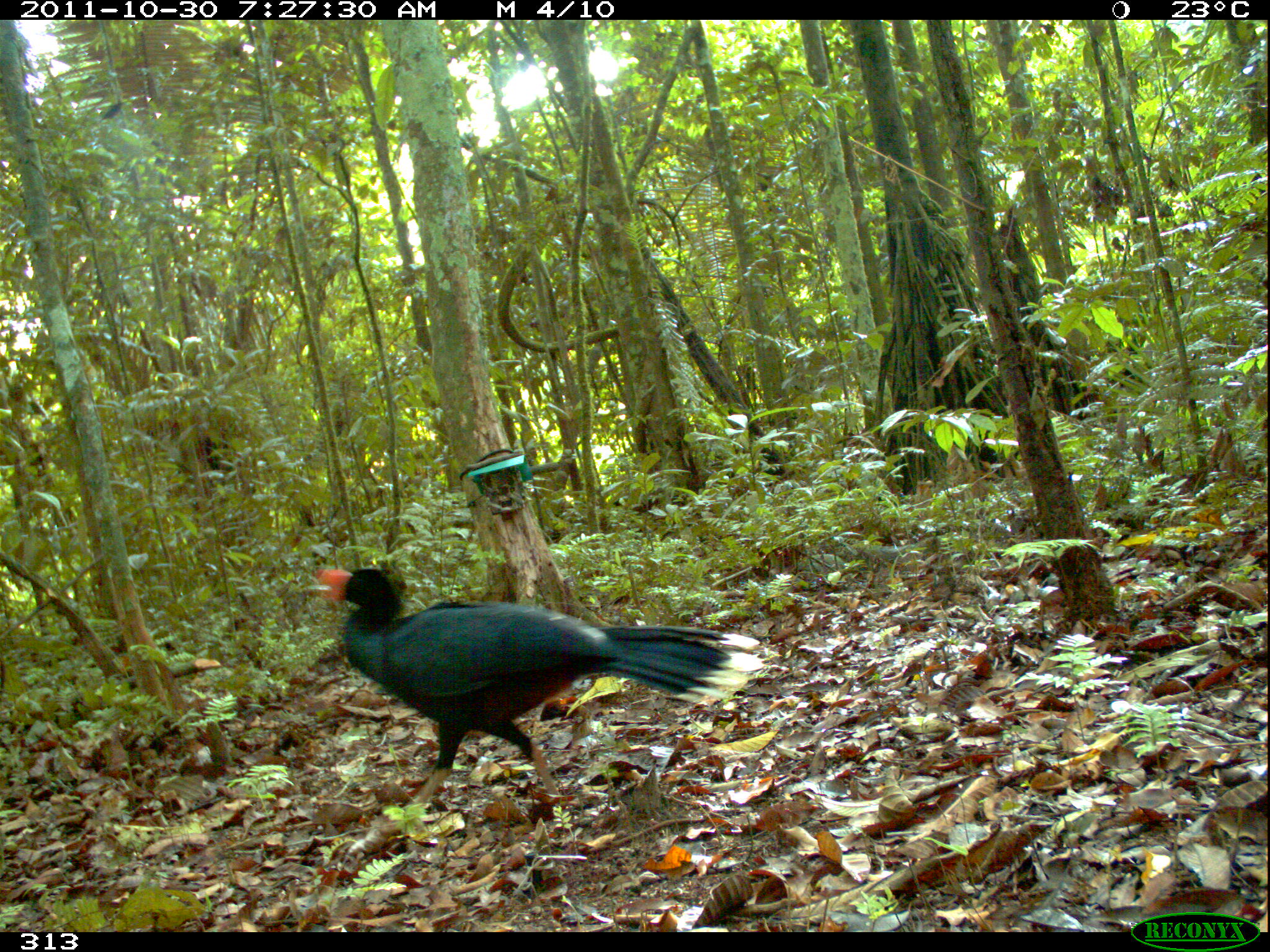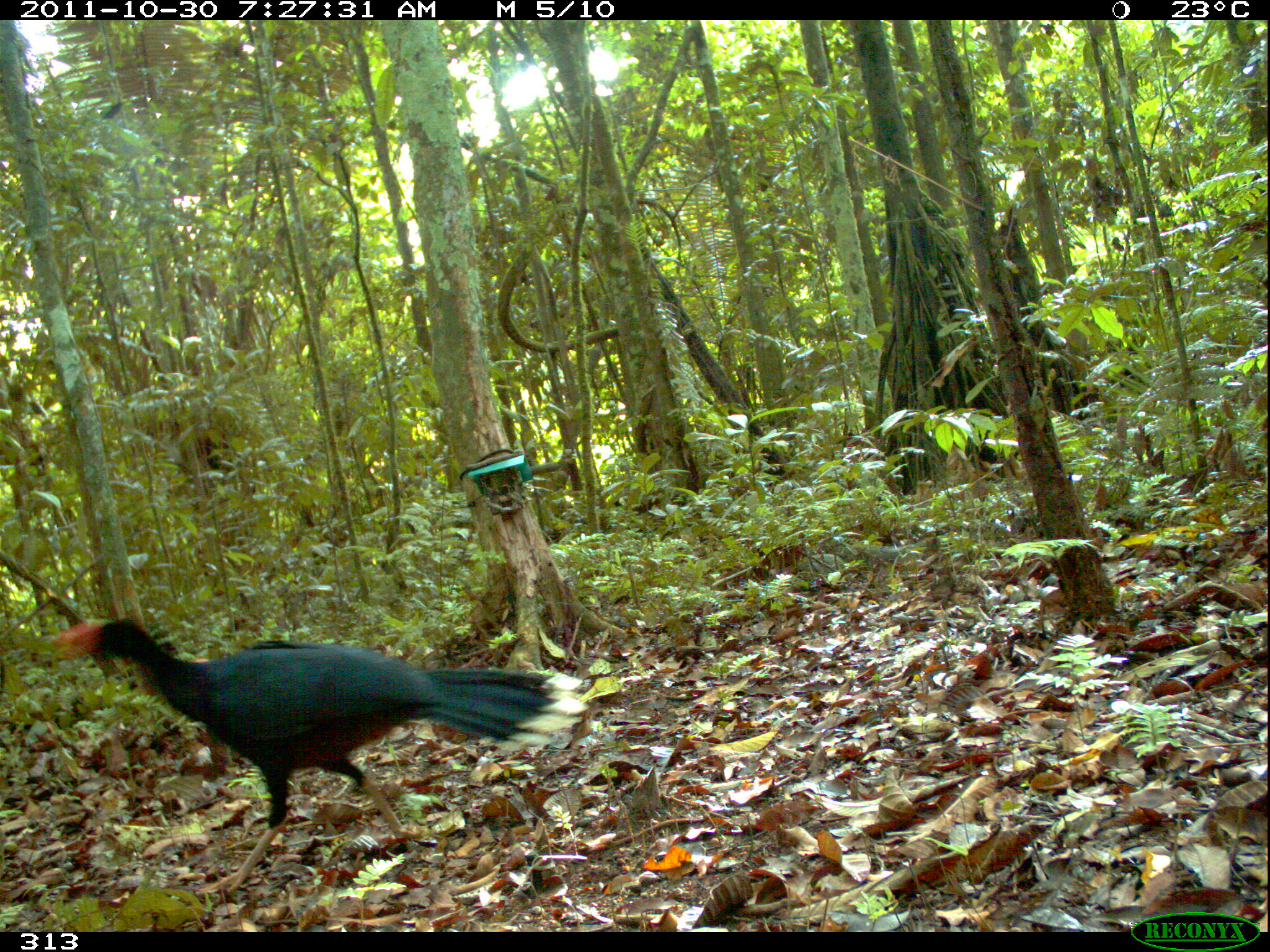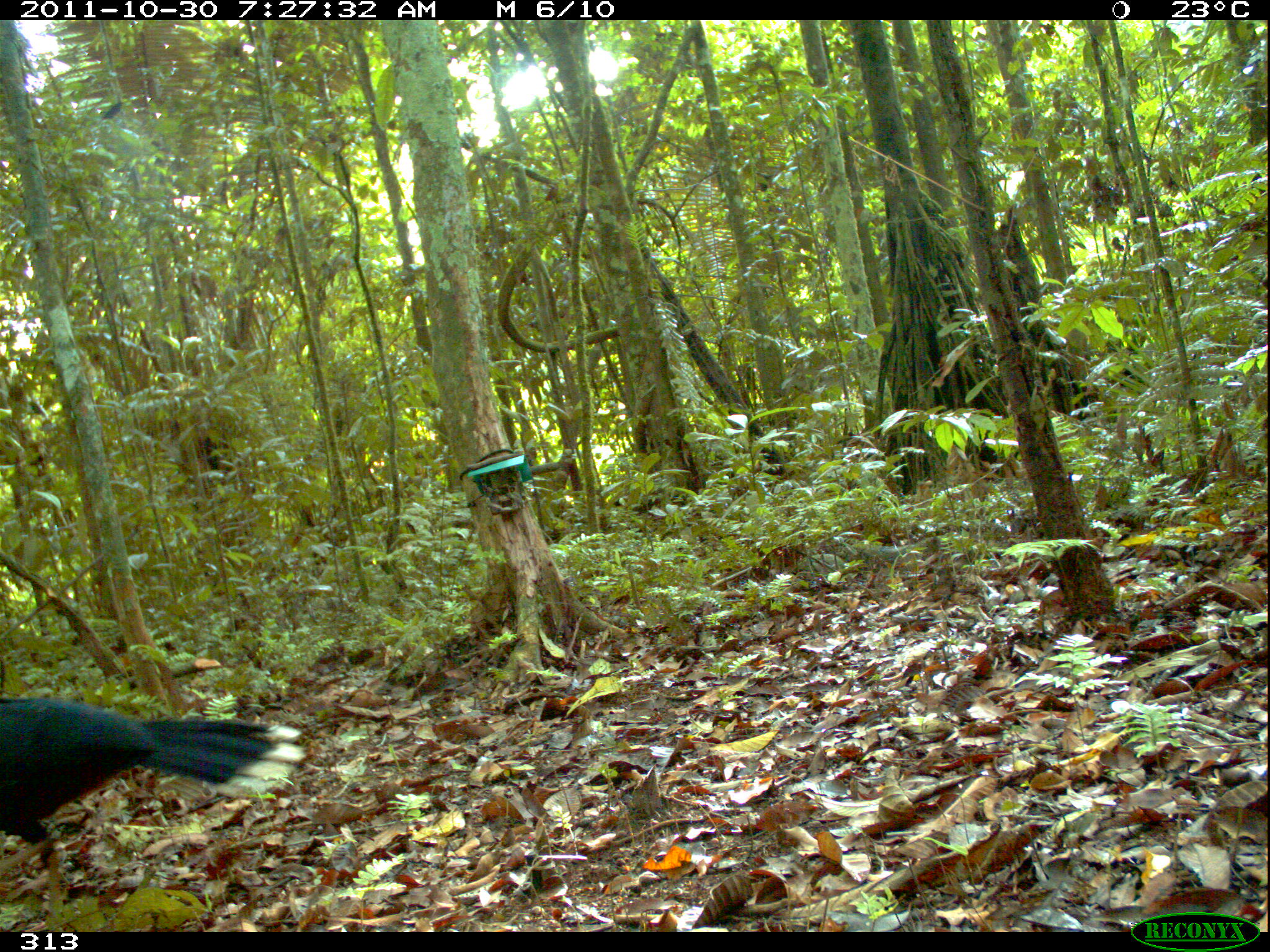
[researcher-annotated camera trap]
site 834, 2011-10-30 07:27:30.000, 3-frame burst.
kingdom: Animalia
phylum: Chordata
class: Aves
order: Galliformes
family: Cracidae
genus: Mitu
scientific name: Mitu tuberosum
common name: razor-billed curassow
Mitu tuberosum (razor-billed curassow).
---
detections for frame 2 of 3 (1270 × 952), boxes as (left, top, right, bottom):
mitu tuberosum: (53, 615, 588, 892)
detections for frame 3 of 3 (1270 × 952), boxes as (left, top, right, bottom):
mitu tuberosum: (1, 695, 306, 932)